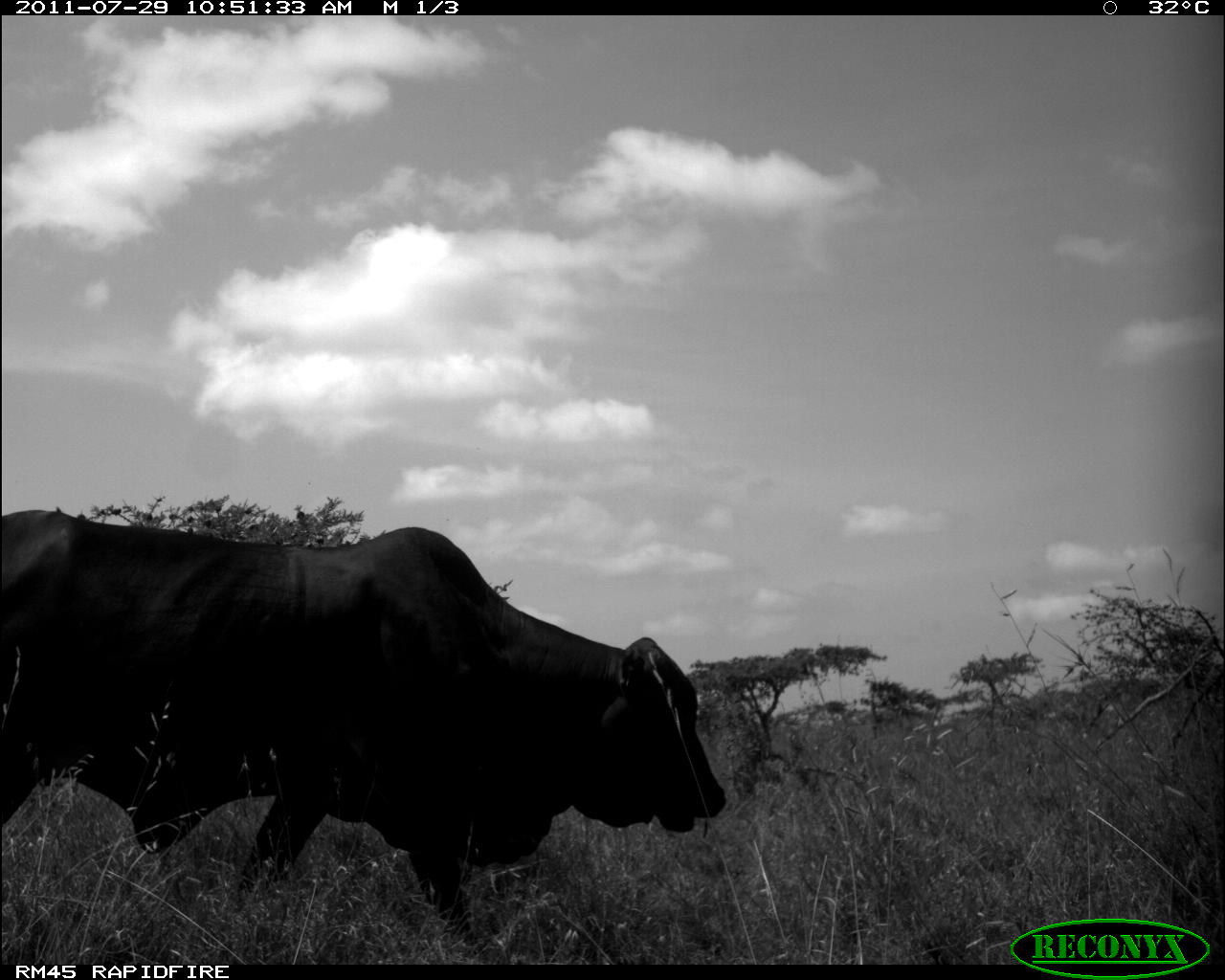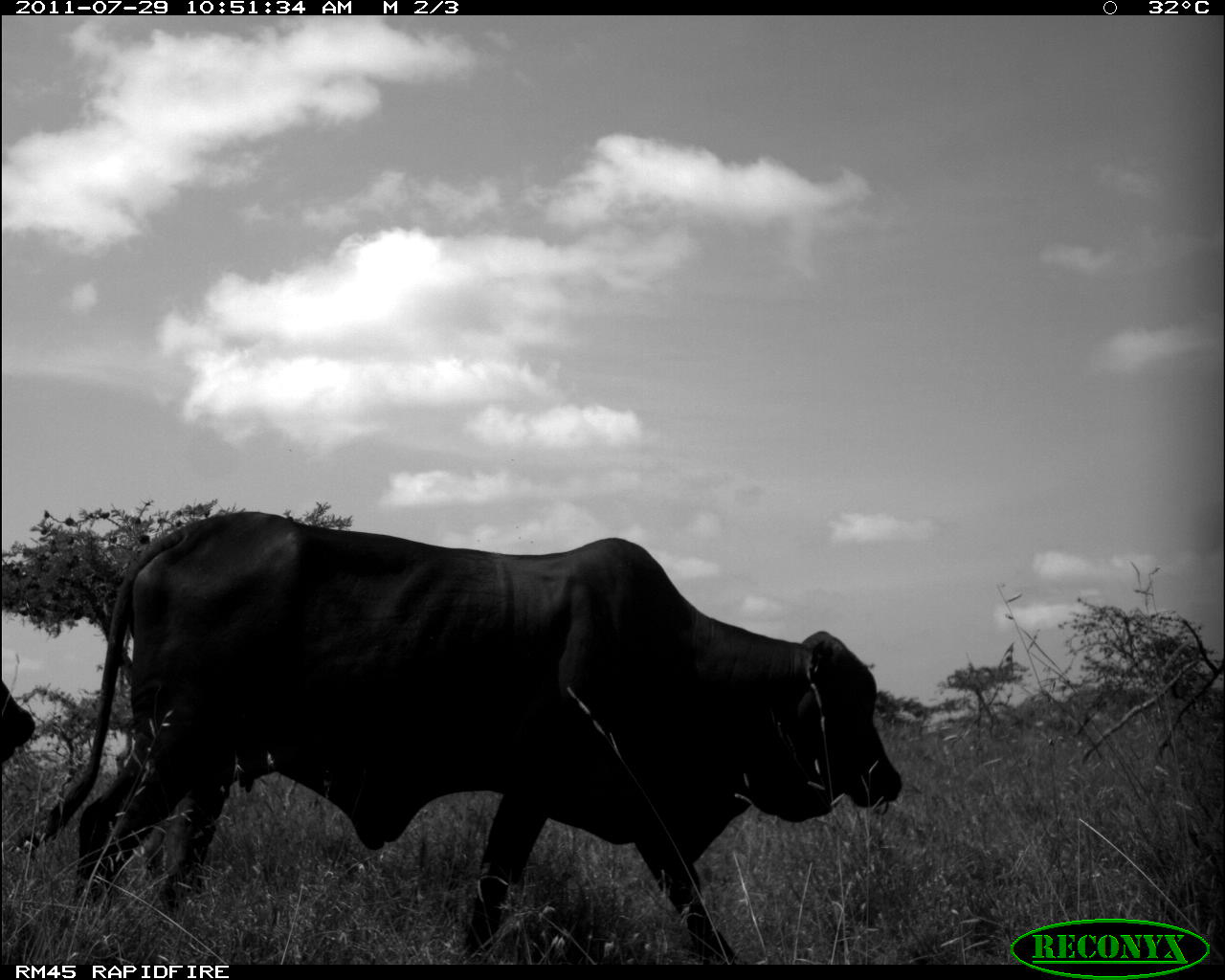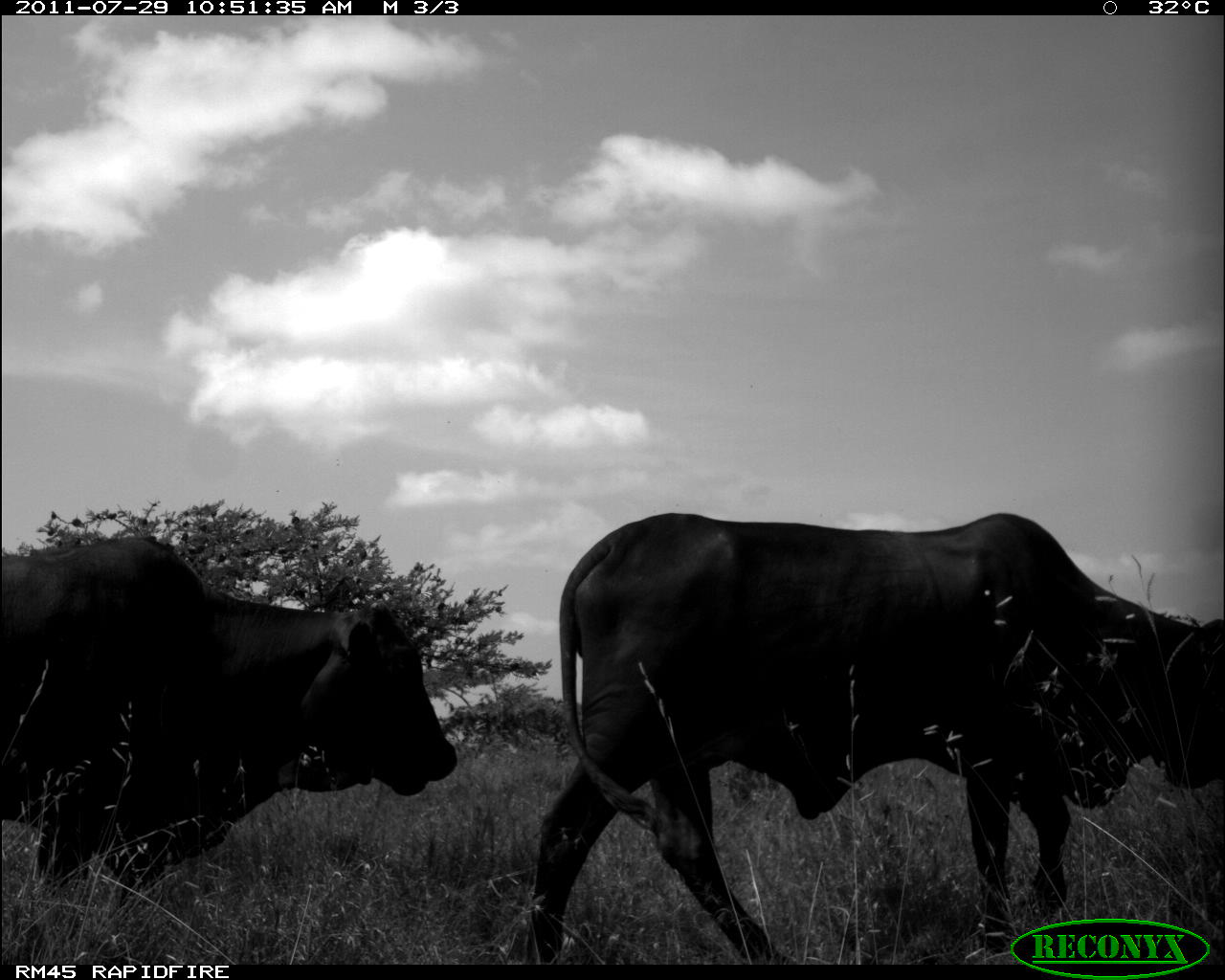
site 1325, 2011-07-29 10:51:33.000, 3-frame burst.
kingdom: Animalia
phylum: Chordata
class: Mammalia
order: Artiodactyla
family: Bovidae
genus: Bos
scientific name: Bos taurus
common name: domestic cattle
Bos taurus (domestic cattle), count 1.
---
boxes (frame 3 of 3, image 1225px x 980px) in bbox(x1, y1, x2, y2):
bos taurus: bbox(522, 511, 1222, 962); bbox(0, 531, 458, 913)